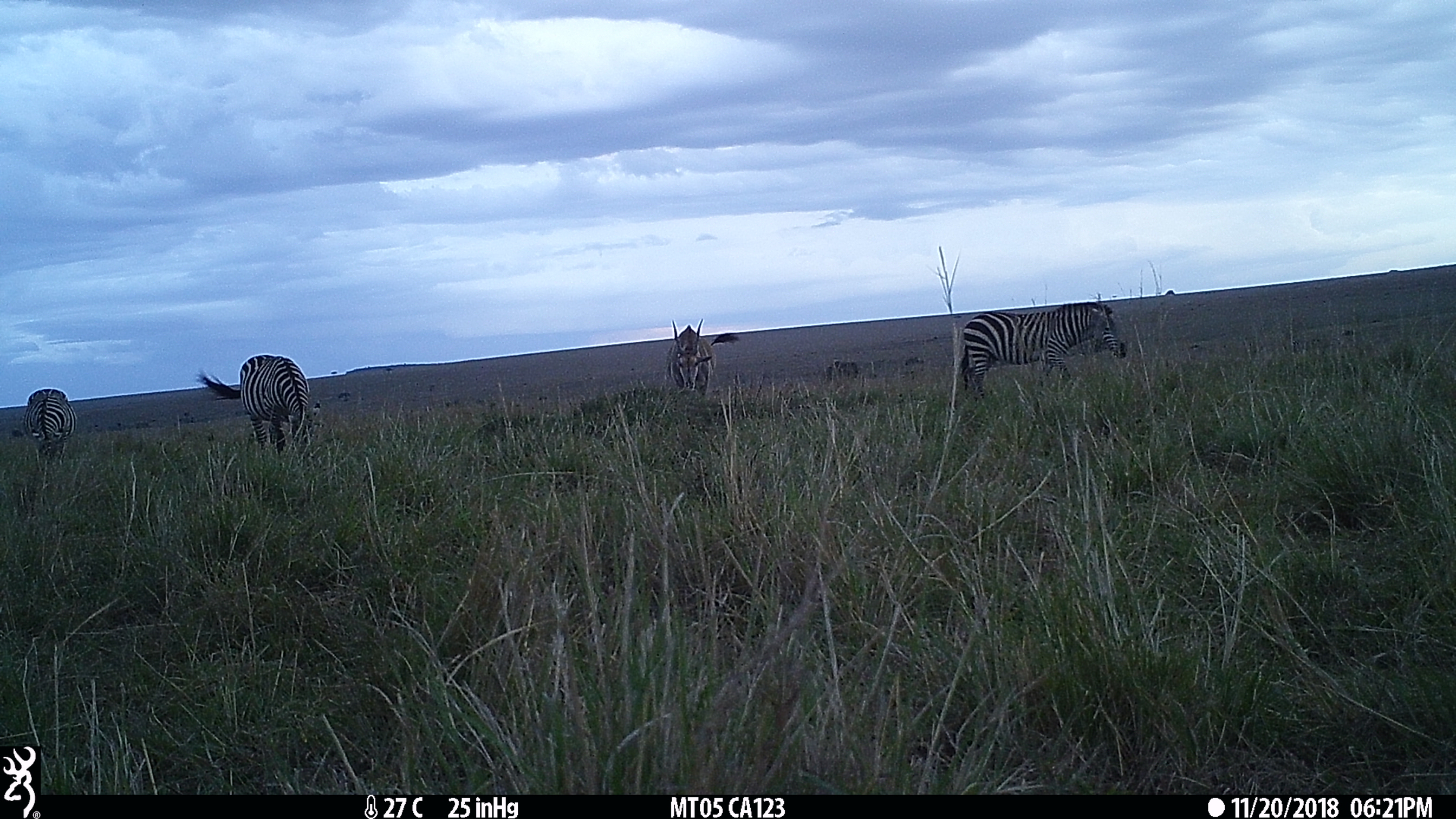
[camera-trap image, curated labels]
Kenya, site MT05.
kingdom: Animalia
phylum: Chordata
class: Mammalia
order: Artiodactyla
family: Bovidae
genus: Tragelaphus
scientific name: Tragelaphus oryx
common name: eland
Eland (Tragelaphus oryx).